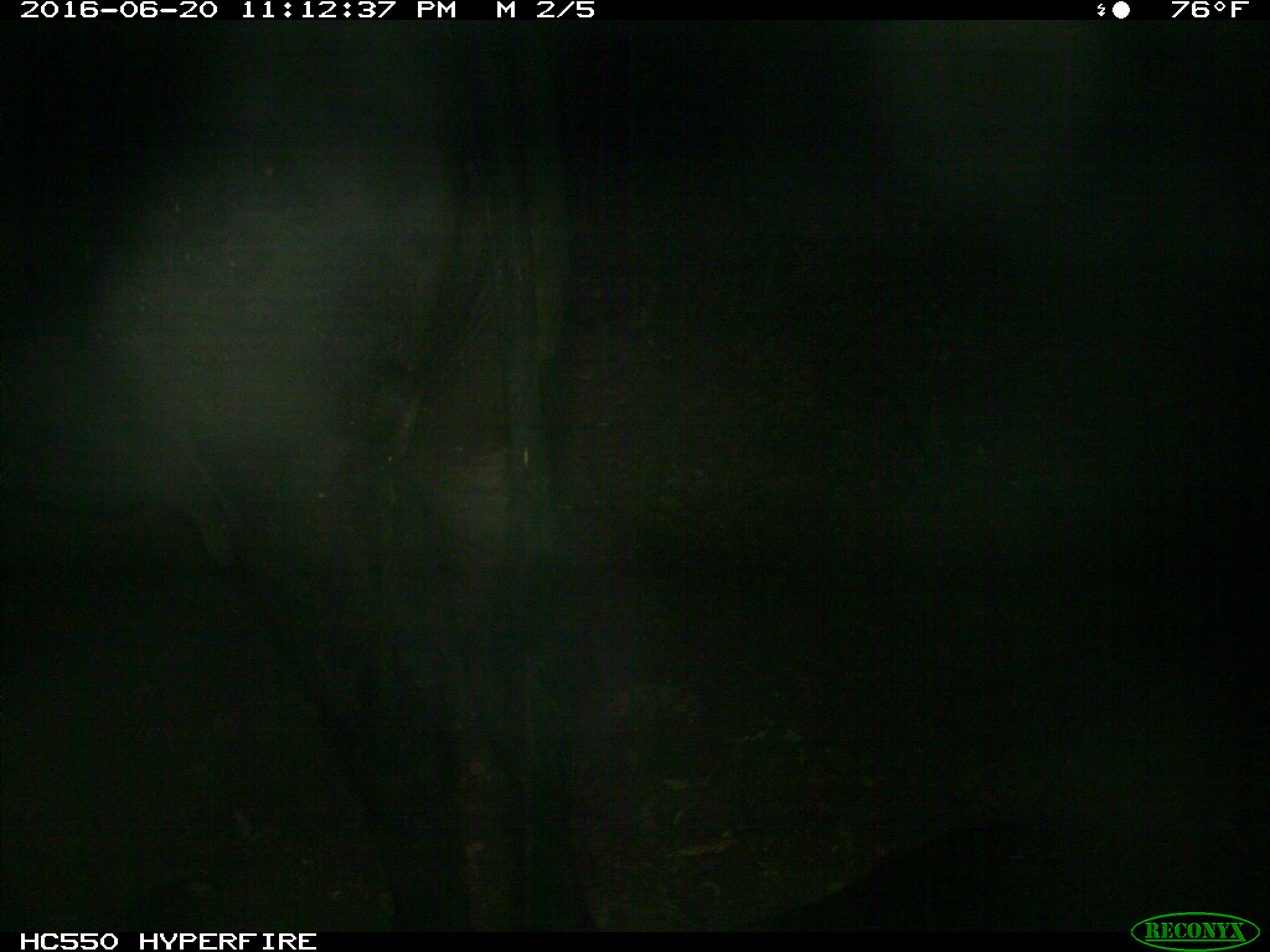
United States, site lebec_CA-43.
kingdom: Animalia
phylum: Chordata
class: Mammalia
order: Artiodactyla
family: Bovidae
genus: Bos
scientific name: Bos taurus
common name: domestic cow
Bos taurus (domestic cow).